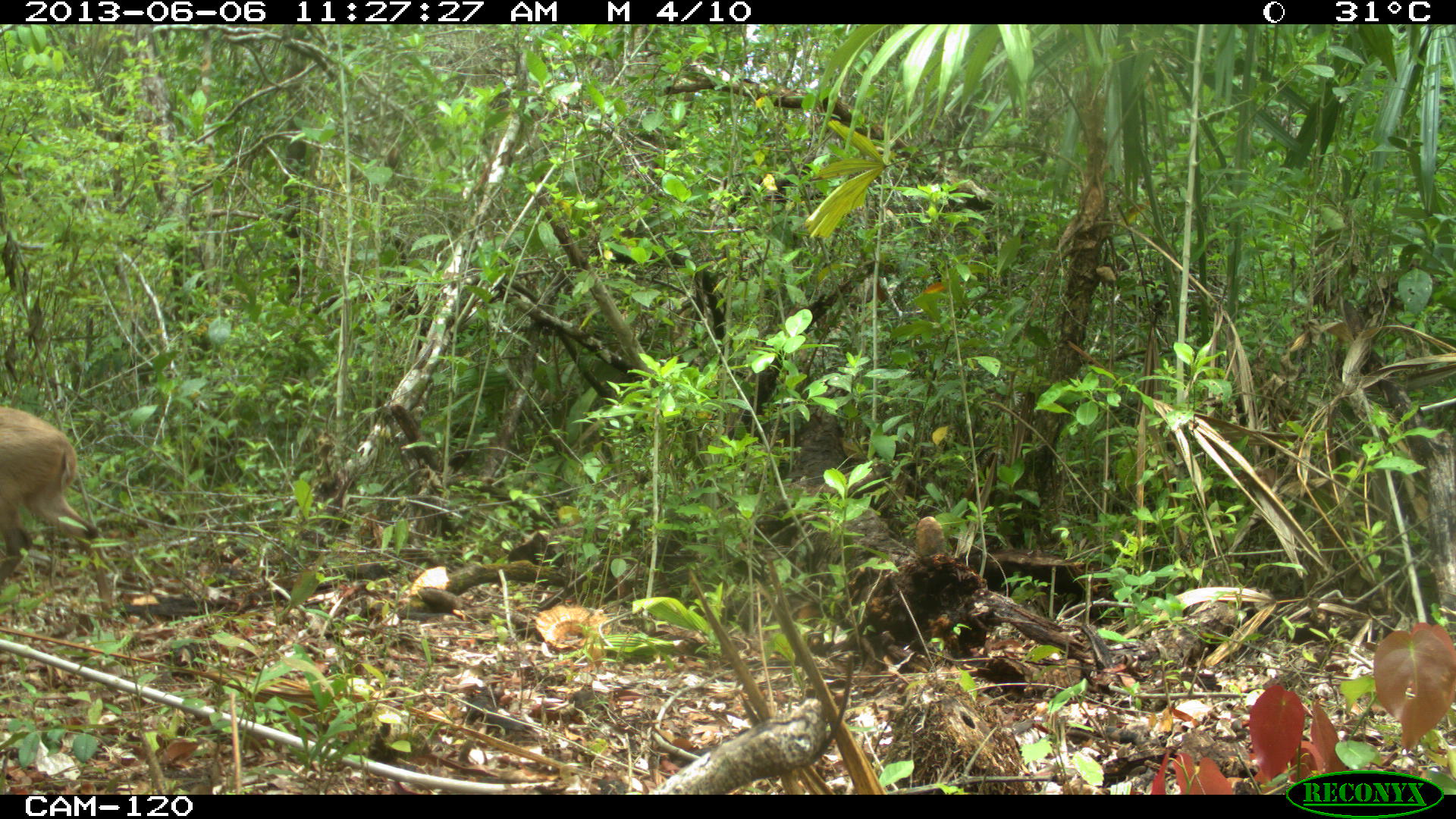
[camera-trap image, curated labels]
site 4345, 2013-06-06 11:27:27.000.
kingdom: Animalia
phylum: Chordata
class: Mammalia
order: Artiodactyla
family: Cervidae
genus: Odocoileus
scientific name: Odocoileus pandora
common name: yucatán brown brocket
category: mazama pandora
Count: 1.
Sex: female.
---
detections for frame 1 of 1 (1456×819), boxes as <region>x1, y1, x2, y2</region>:
mazama pandora: <region>0, 404, 114, 614</region>